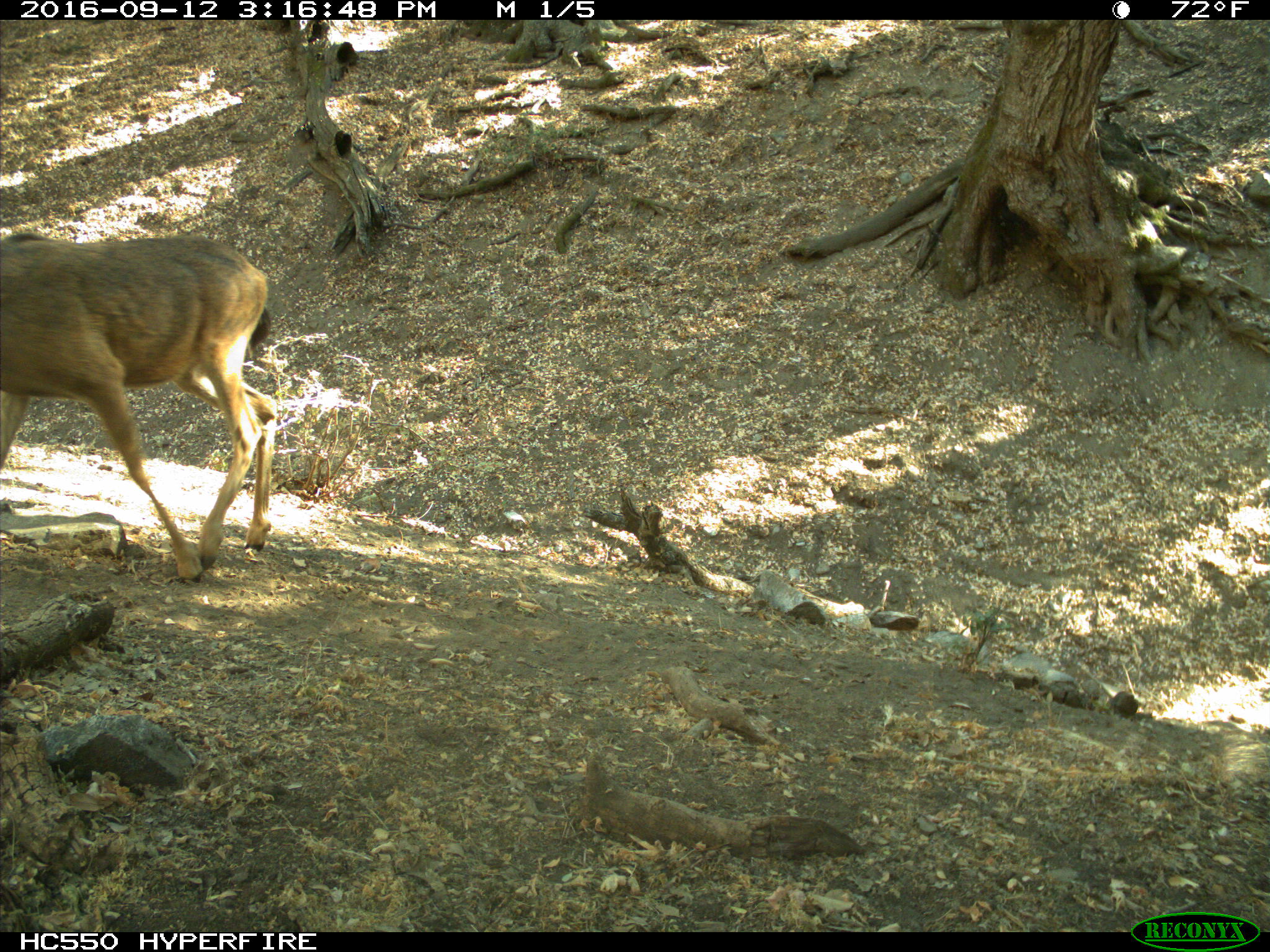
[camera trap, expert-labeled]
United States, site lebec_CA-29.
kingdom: Animalia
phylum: Chordata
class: Mammalia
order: Artiodactyla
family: Cervidae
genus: Odocoileus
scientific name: Odocoileus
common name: deer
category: unidentified deer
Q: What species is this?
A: Unidentified deer (deer) (Odocoileus).